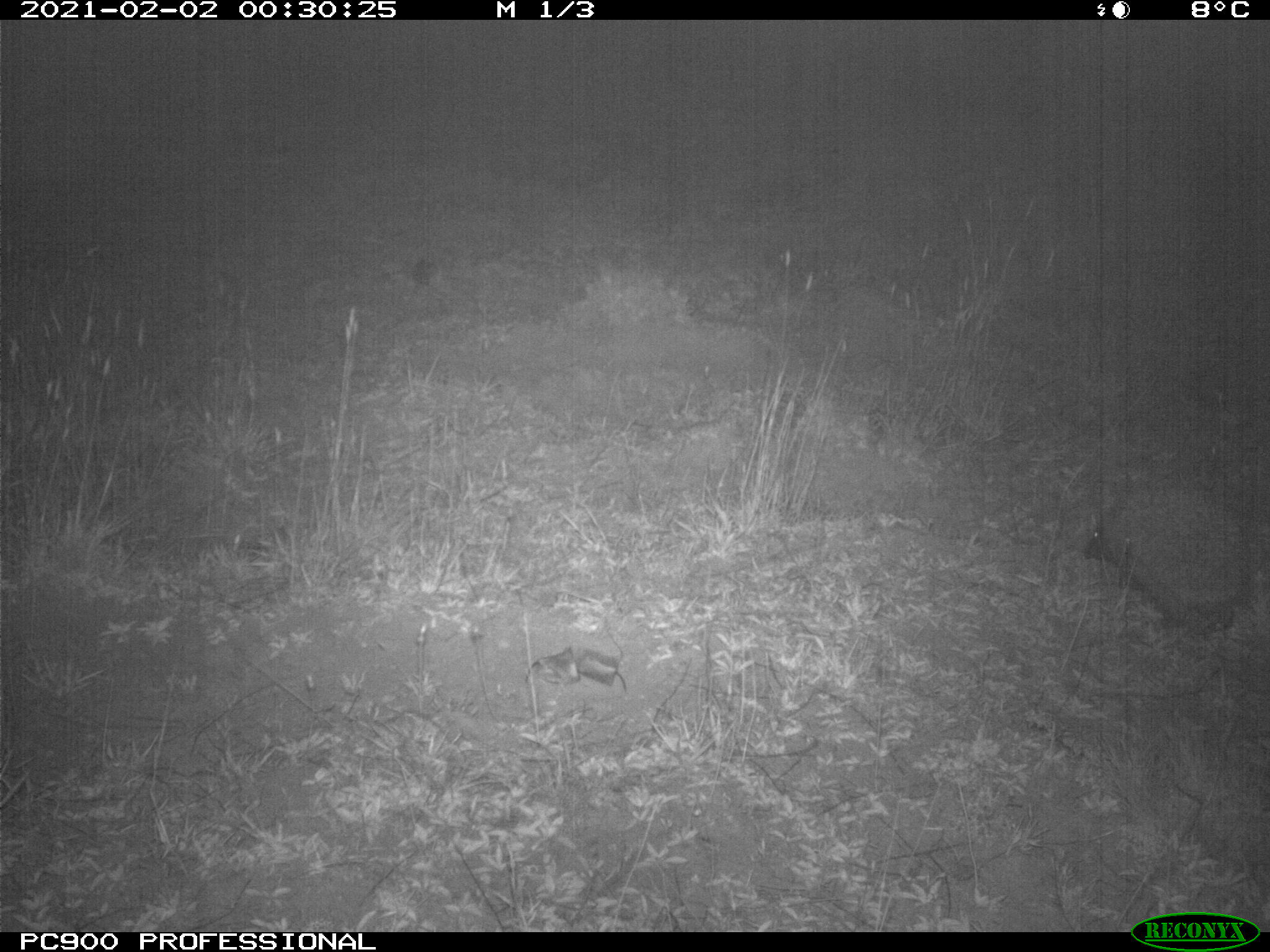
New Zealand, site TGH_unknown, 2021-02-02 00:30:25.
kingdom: Animalia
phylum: Chordata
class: Mammalia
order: Eulipotyphla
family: Erinaceidae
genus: Erinaceus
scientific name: Erinaceus europaeus europaeus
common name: european hedgehog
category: hedgehog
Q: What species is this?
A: Hedgehog (european hedgehog) (Erinaceus europaeus europaeus).